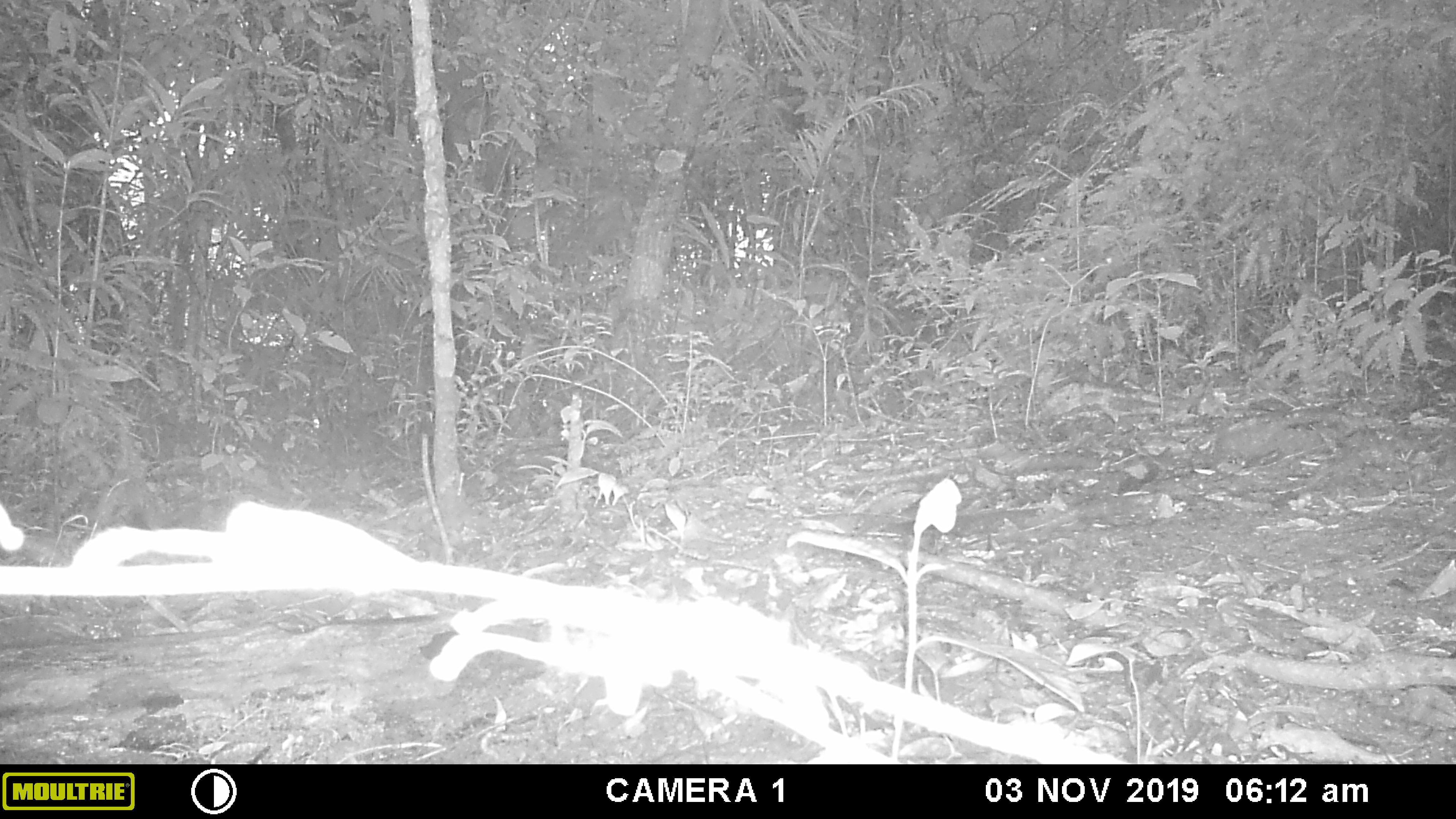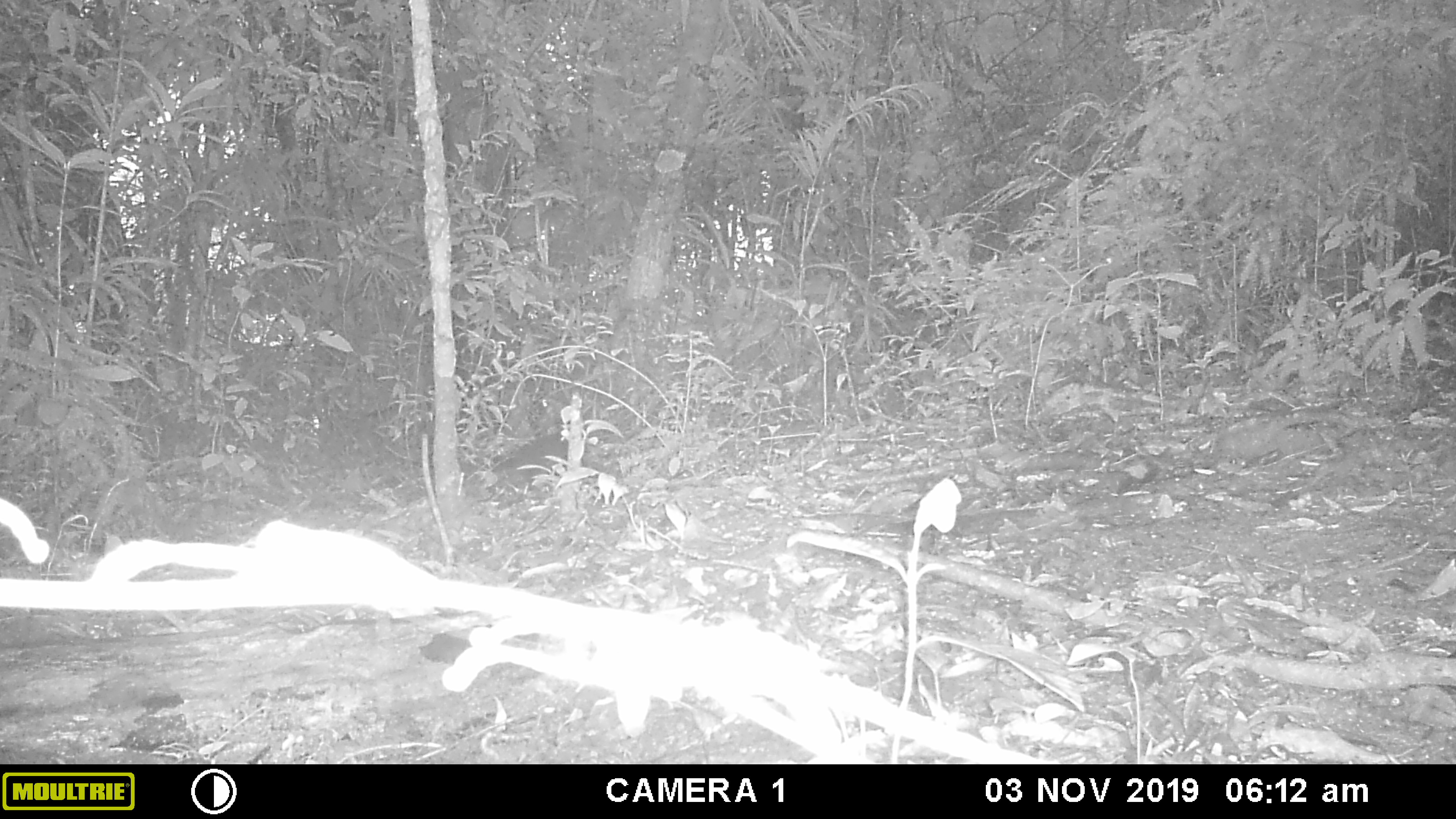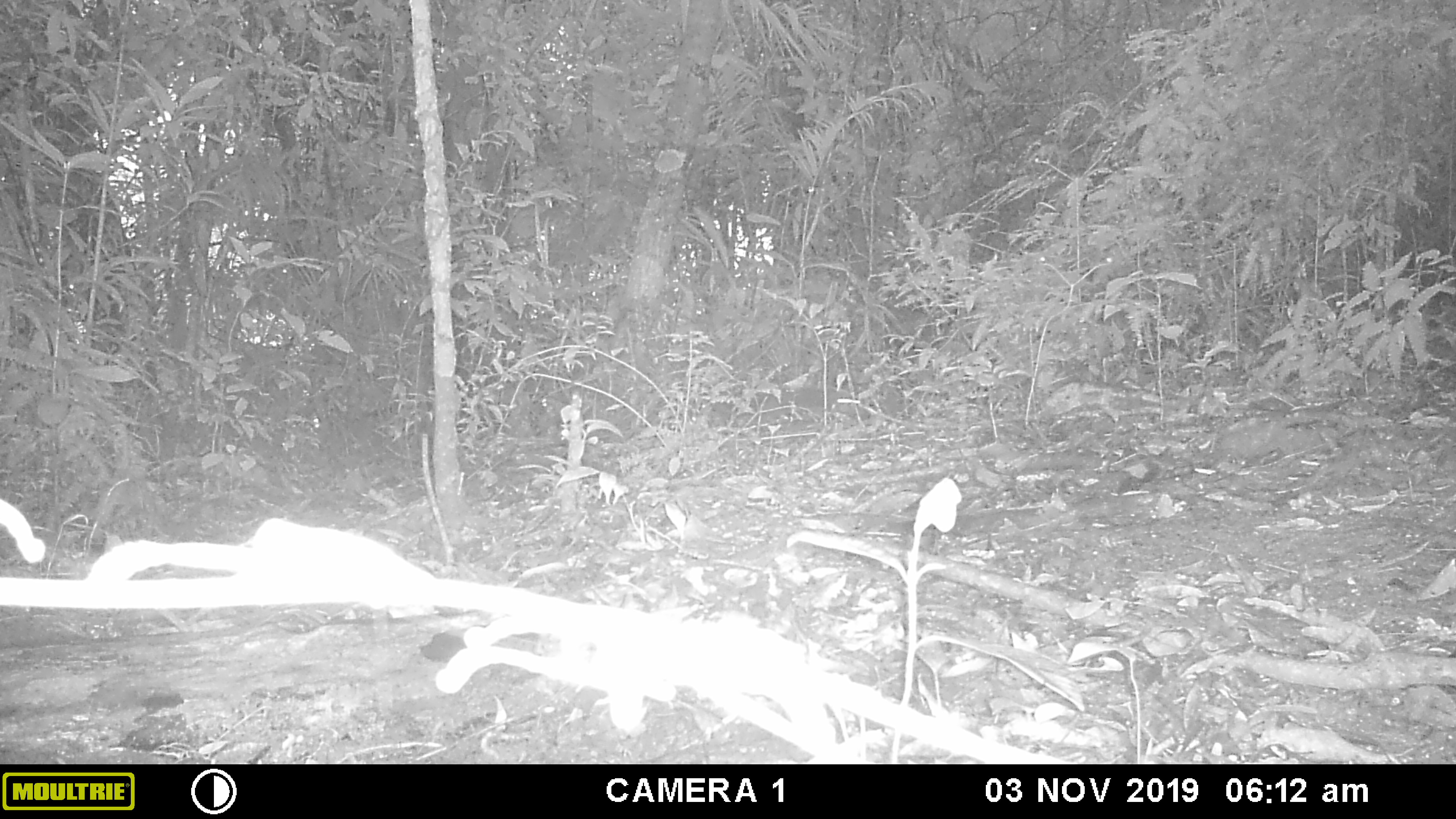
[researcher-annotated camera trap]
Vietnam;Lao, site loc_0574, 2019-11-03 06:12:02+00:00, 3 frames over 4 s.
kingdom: Animalia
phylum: Chordata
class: Mammalia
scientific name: Mammalia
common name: mammal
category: unidentified small mammal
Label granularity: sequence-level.